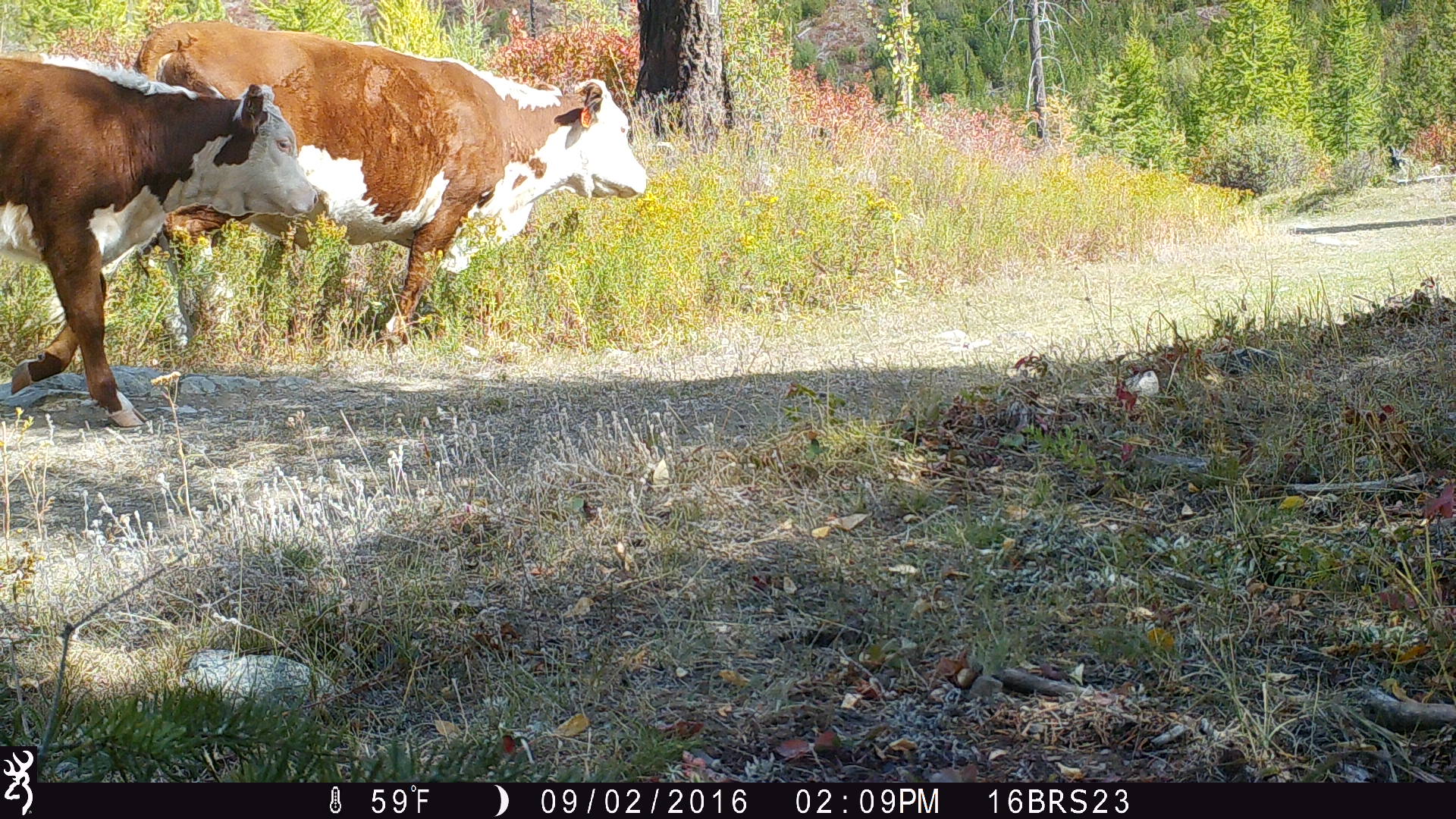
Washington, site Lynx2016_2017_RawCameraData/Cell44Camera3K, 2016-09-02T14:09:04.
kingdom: Animalia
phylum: Chordata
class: Mammalia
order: Artiodactyla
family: Bovidae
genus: Bos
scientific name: Bos taurus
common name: domestic cattle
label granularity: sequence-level